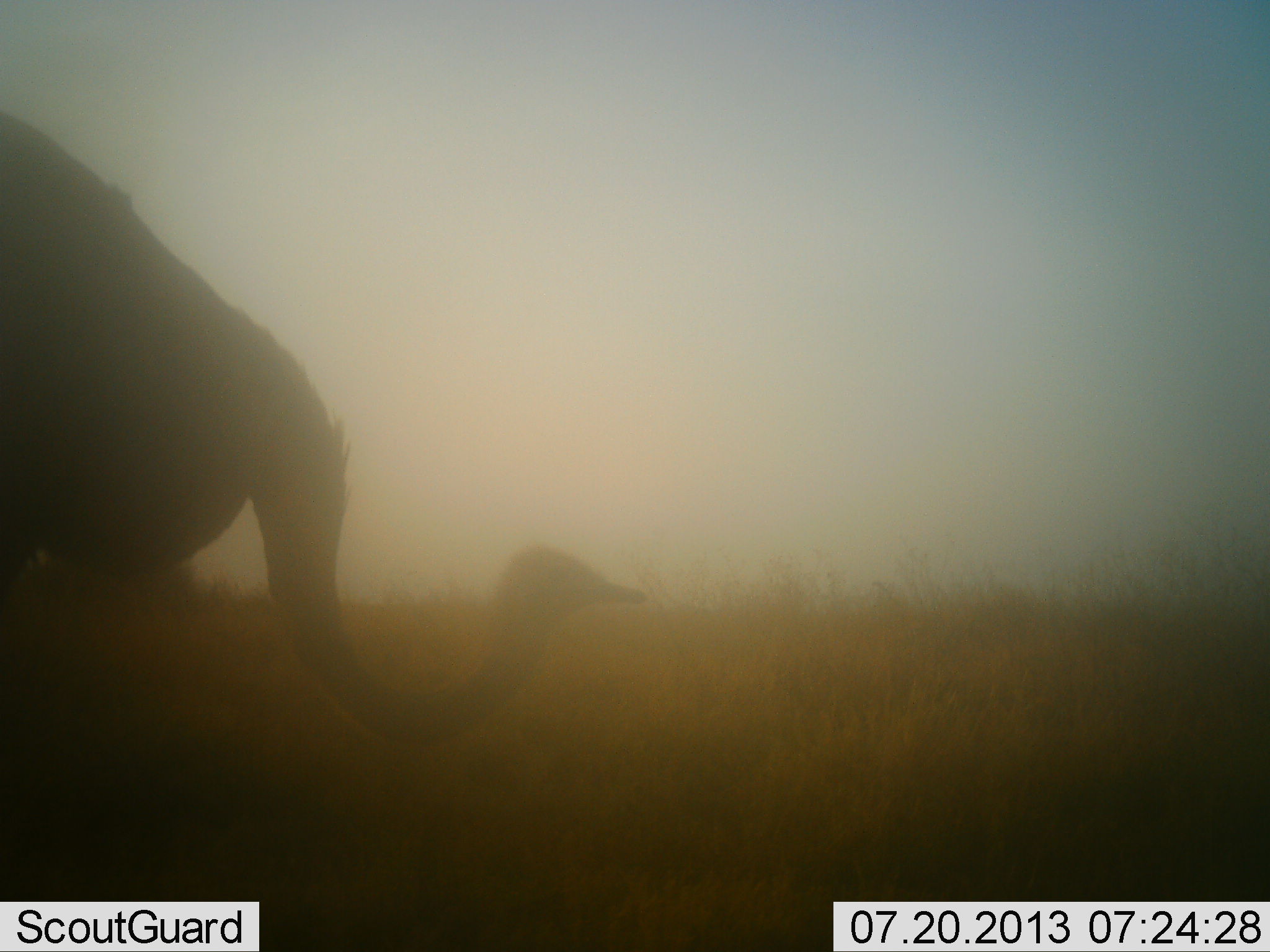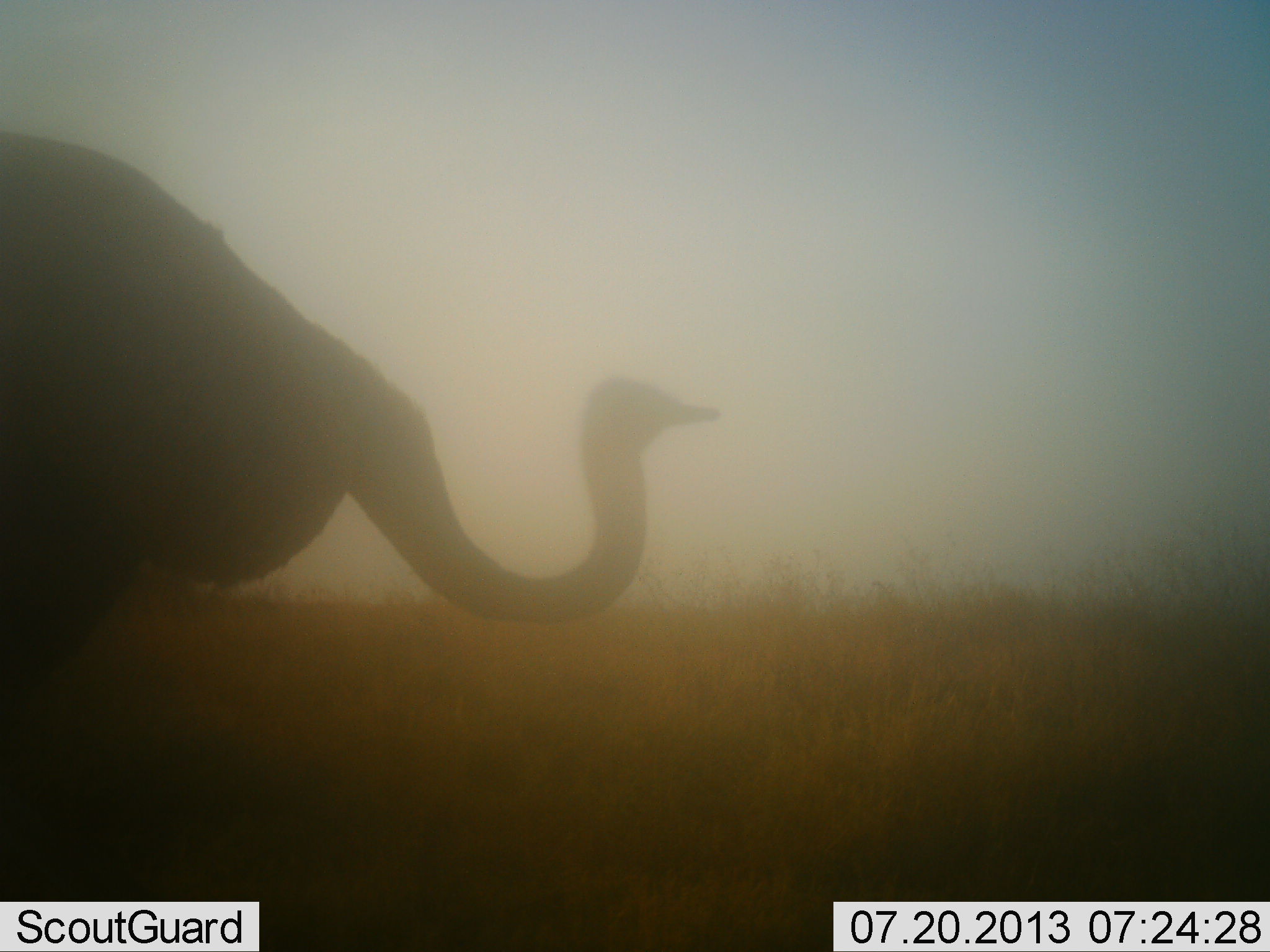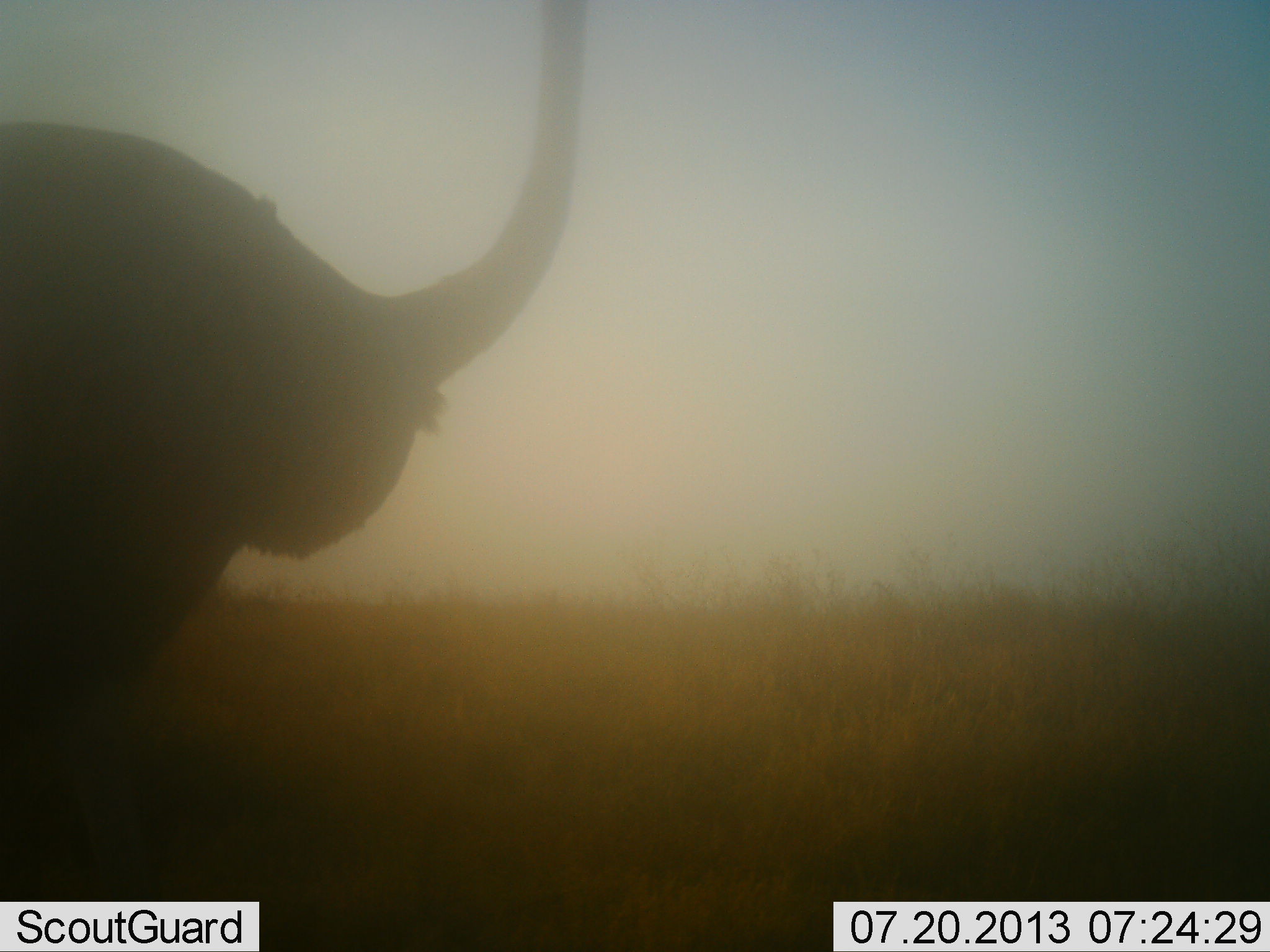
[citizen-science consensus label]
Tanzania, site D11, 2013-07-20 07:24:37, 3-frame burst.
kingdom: Animalia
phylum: Chordata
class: Aves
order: Struthioniformes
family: Struthionidae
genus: Struthio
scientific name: Struthio camelus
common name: ostrich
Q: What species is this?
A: Ostrich (Struthio camelus).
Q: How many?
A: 1.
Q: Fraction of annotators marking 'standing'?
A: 81%.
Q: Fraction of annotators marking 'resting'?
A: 0%.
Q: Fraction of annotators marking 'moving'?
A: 19%.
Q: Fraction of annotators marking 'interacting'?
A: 0%.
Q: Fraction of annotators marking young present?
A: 0%.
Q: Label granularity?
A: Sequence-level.